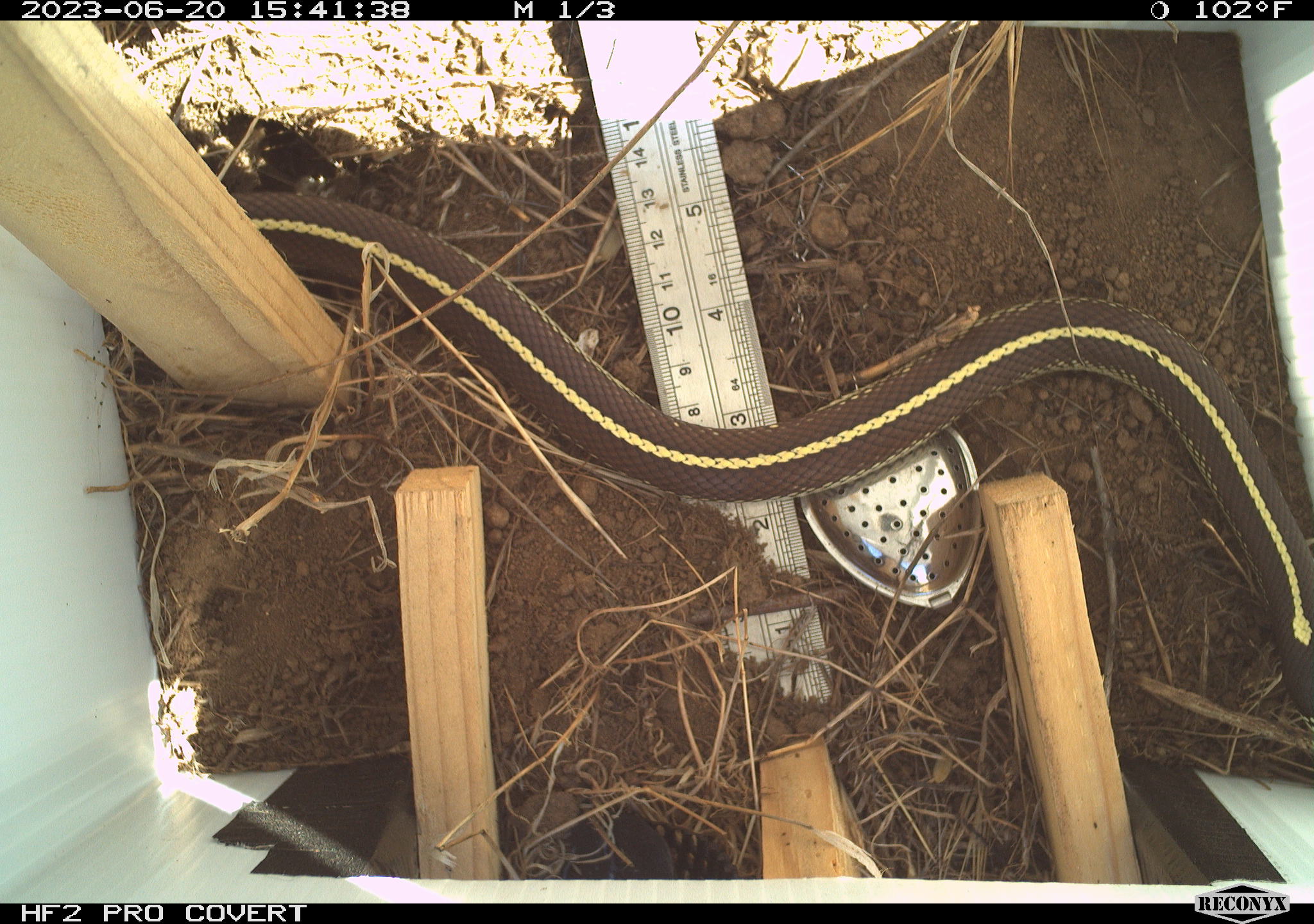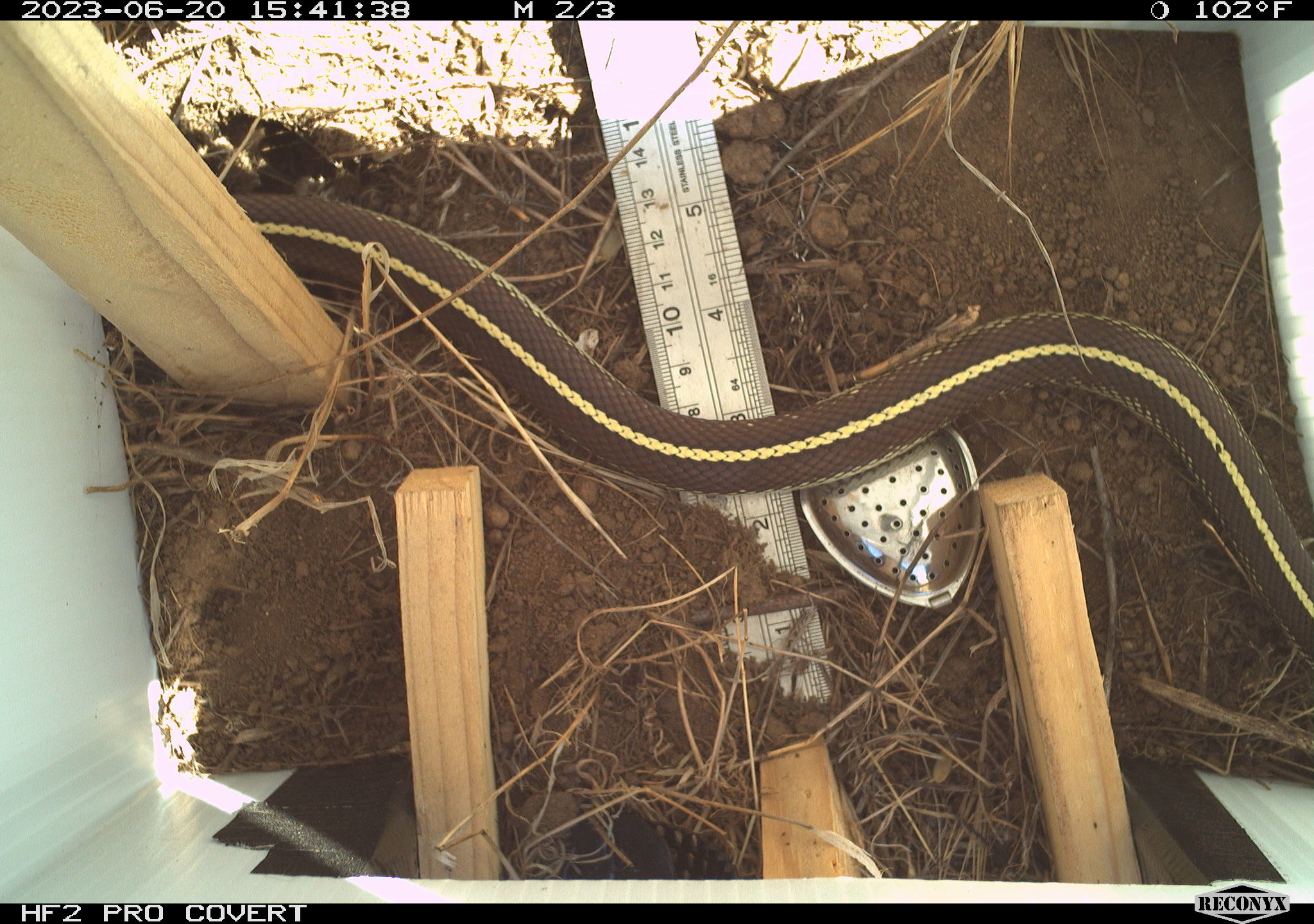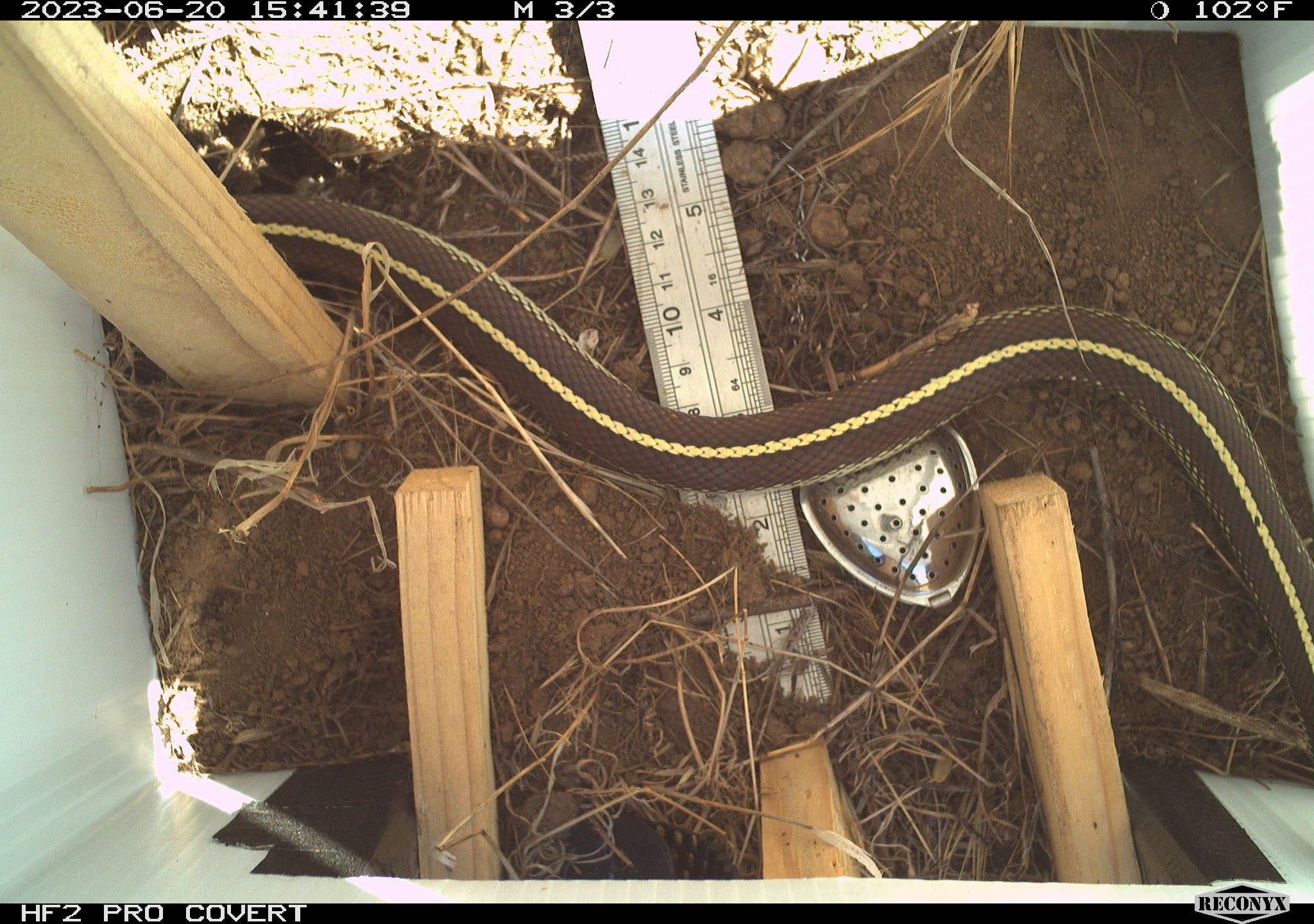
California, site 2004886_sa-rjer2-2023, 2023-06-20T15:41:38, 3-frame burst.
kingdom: Animalia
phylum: Chordata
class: Reptilia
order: Squamata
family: Colubridae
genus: Lampropeltis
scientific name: Lampropeltis californiae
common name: california kingsnake